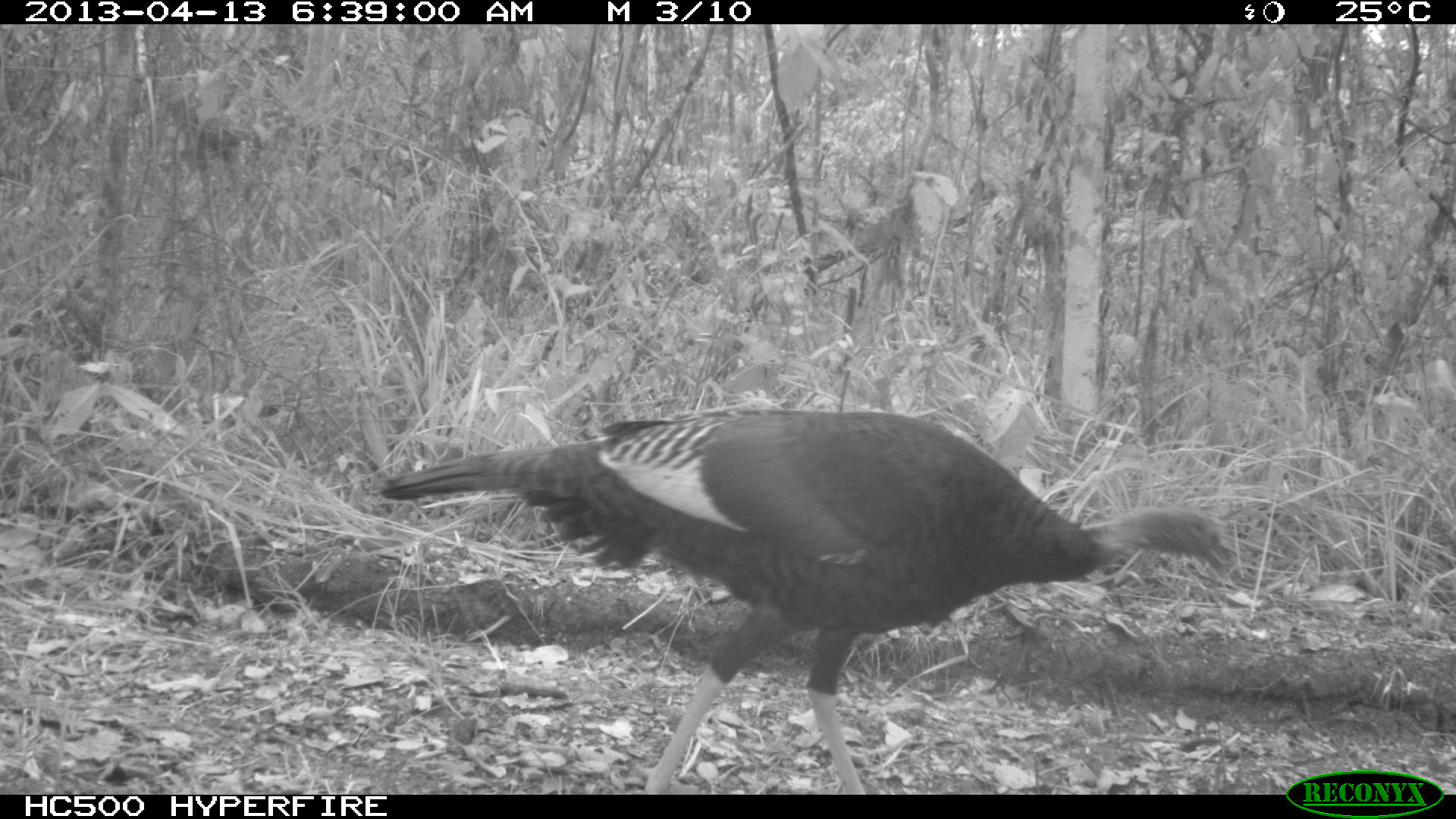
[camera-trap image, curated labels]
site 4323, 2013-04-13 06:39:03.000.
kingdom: Animalia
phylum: Chordata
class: Aves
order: Galliformes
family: Phasianidae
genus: Meleagris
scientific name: Meleagris ocellata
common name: ocellated turkey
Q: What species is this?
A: Meleagris ocellata (ocellated turkey).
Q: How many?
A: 1.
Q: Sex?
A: Female.